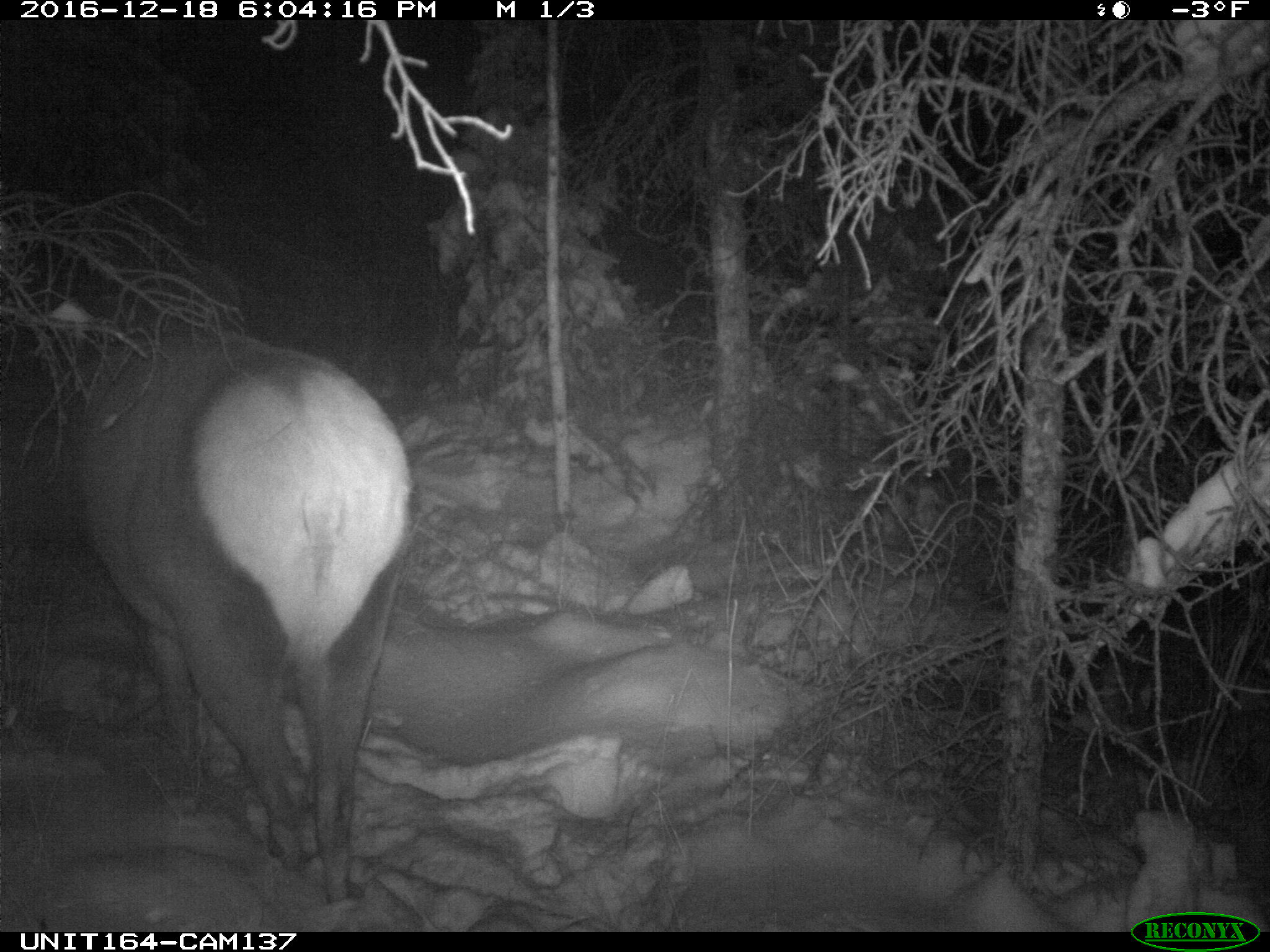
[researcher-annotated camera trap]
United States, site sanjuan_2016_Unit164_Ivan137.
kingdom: Animalia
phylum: Chordata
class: Mammalia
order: Artiodactyla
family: Cervidae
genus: Cervus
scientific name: Cervus elaphus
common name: red deer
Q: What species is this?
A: Cervus elaphus (red deer).